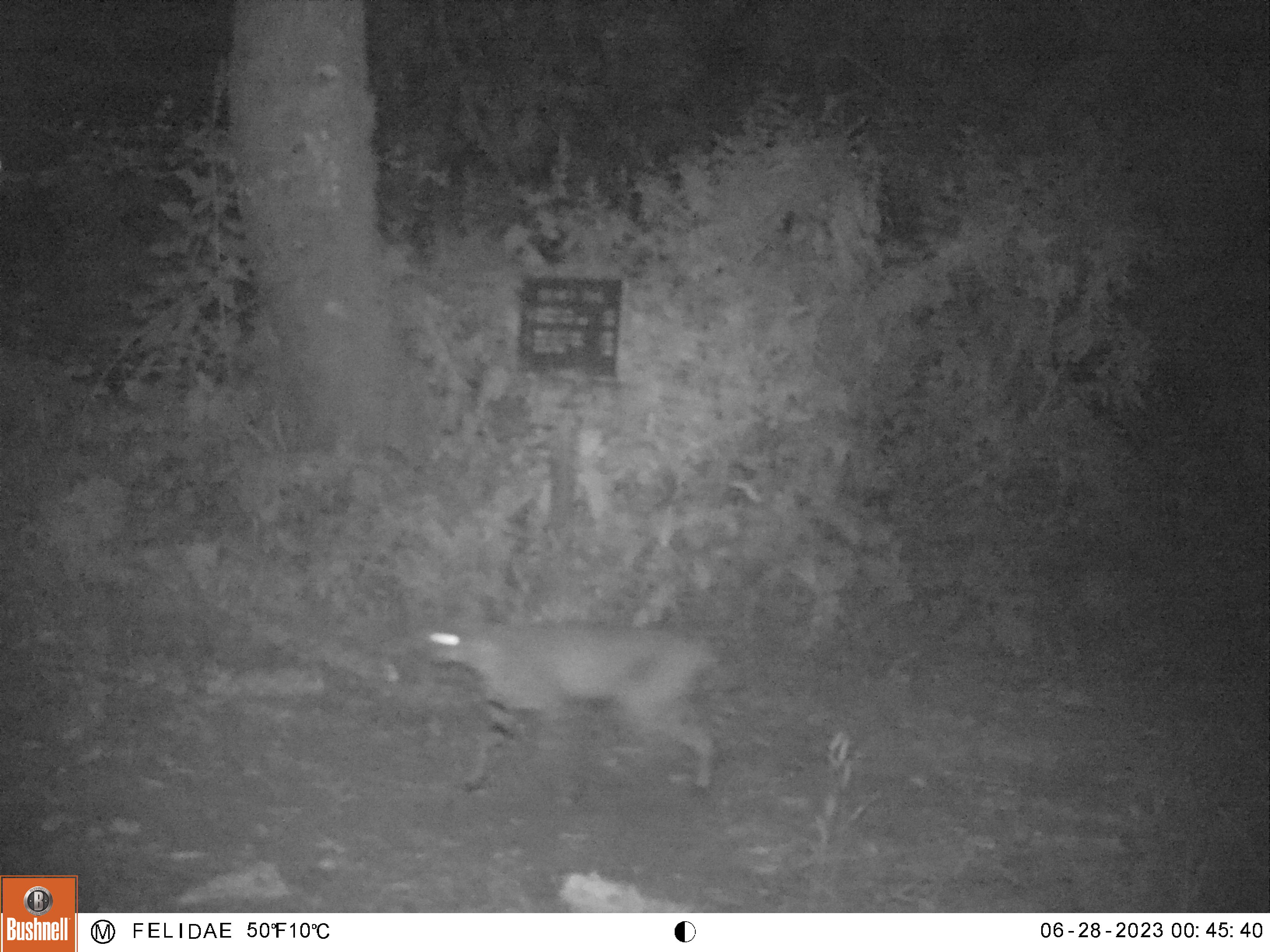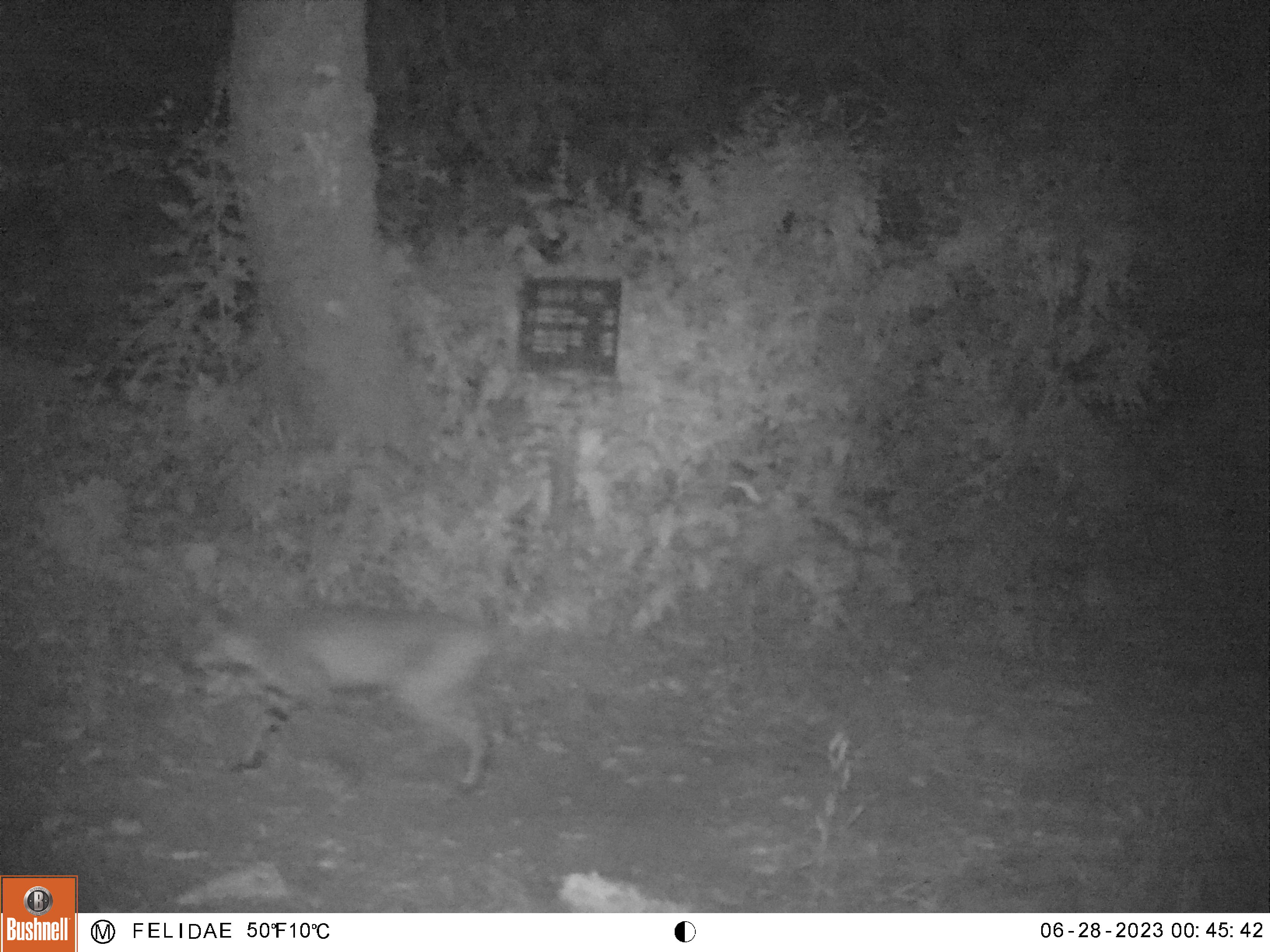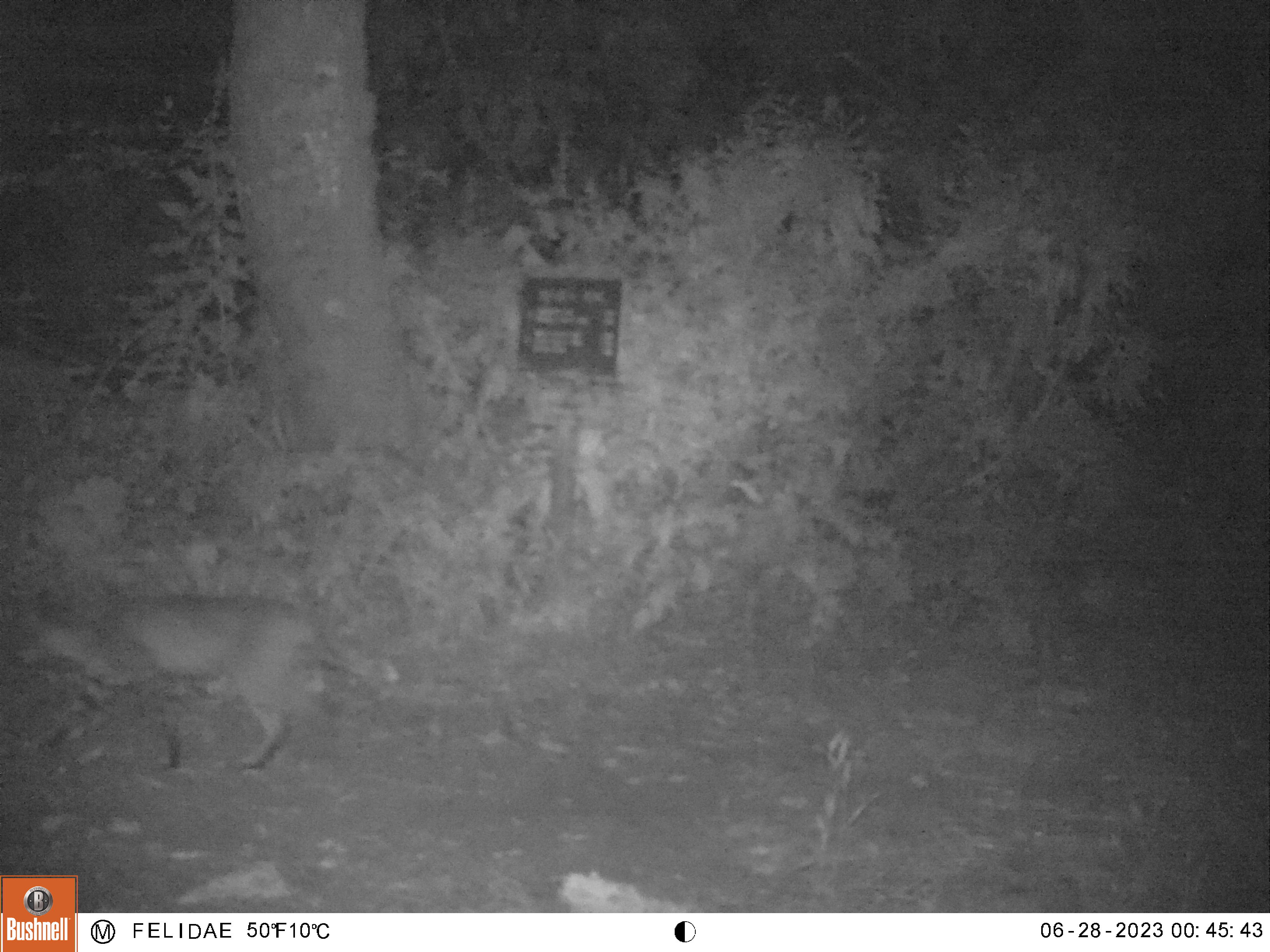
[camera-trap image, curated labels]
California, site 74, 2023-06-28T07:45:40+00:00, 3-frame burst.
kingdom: Animalia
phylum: Chordata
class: Mammalia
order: Carnivora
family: Felidae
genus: Lynx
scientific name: Lynx rufus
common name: bobcat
Bobcat (Lynx rufus).